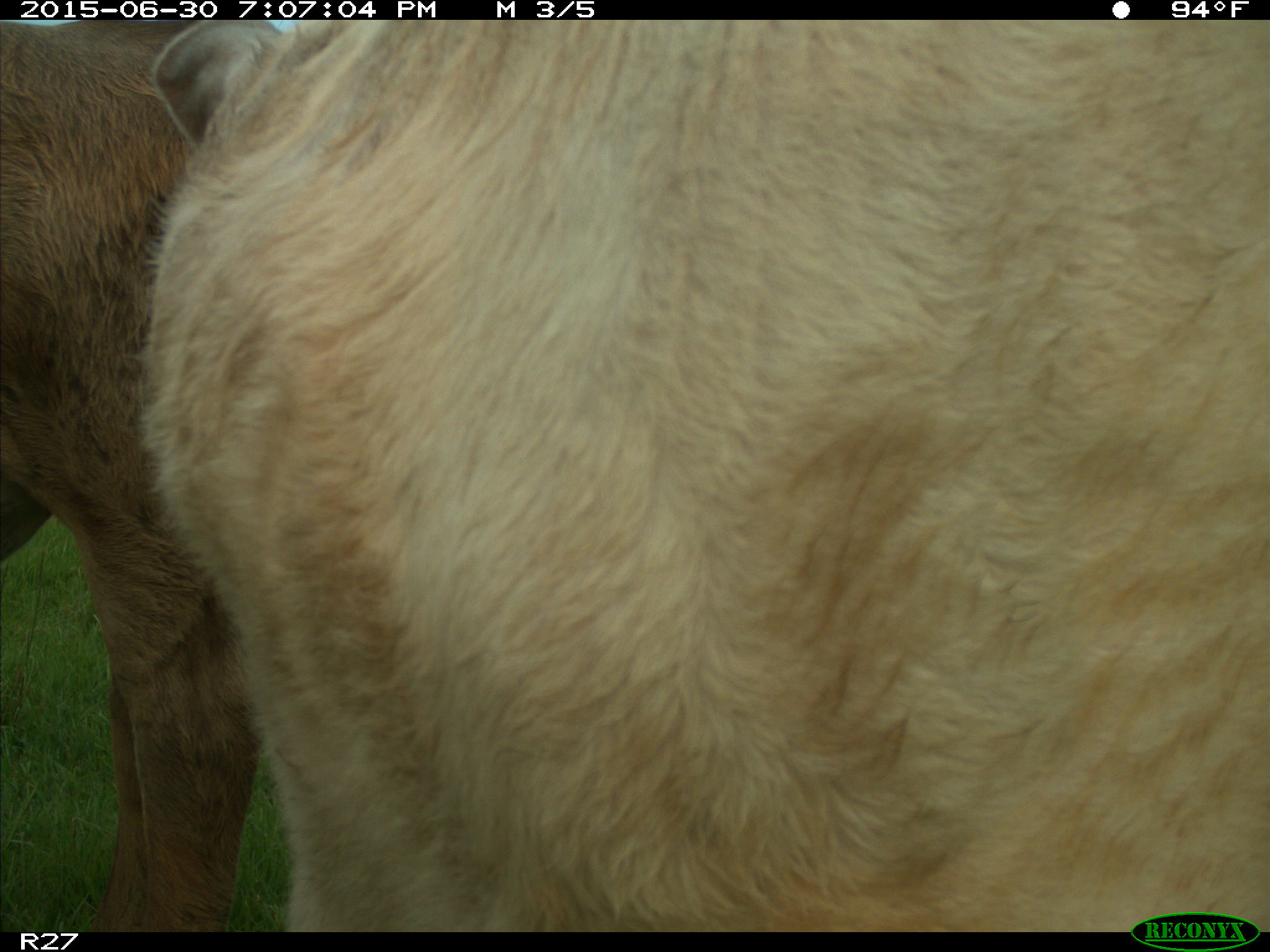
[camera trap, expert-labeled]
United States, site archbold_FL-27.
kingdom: Animalia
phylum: Chordata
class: Mammalia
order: Artiodactyla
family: Bovidae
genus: Bos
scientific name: Bos taurus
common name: domestic cow